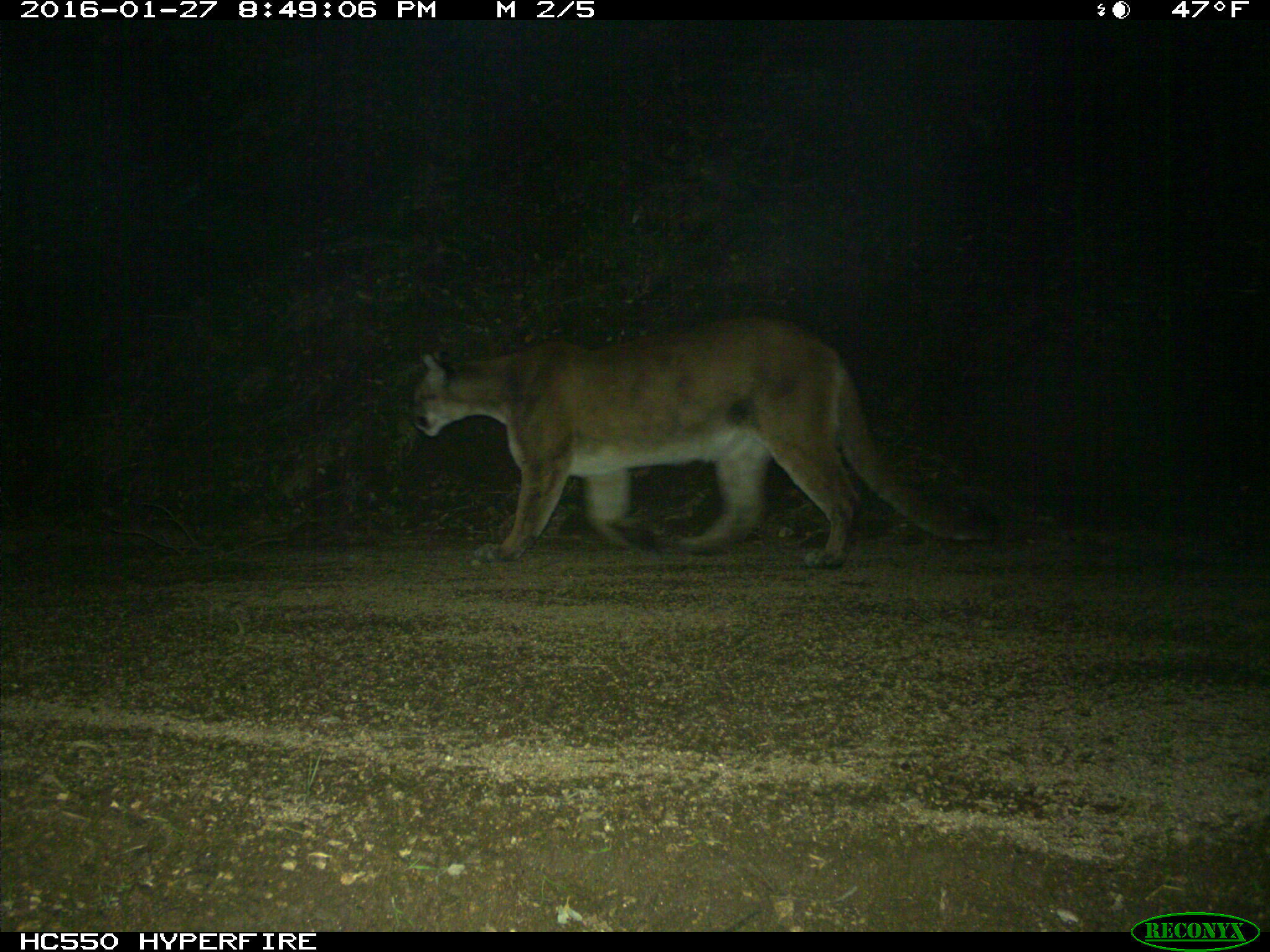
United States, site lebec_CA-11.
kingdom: Animalia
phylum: Chordata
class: Mammalia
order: Carnivora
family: Felidae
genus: Puma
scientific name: Puma concolor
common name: mountain lion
Puma concolor (mountain lion).